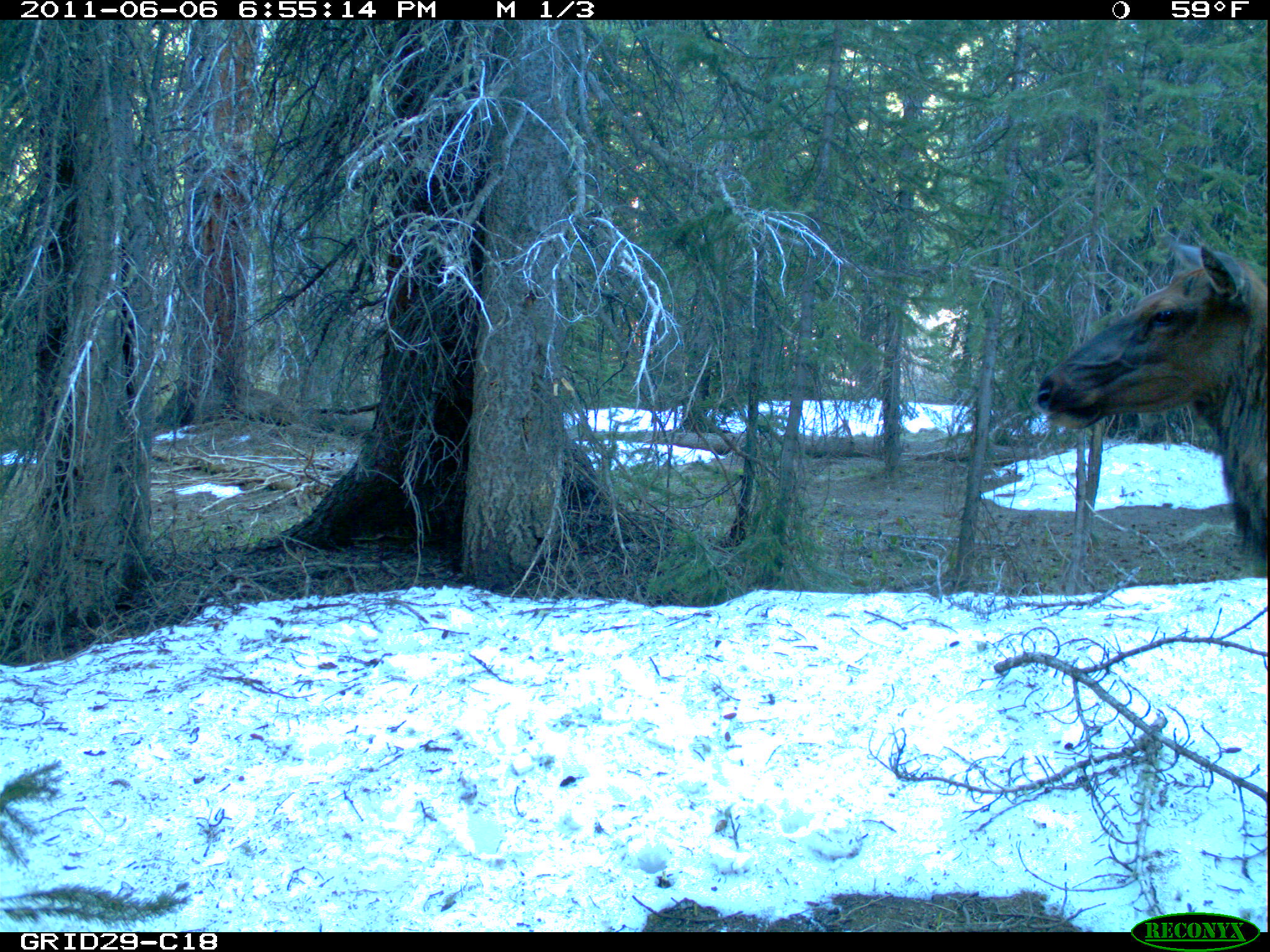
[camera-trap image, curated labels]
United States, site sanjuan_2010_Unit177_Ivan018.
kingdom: Animalia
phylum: Chordata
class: Mammalia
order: Artiodactyla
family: Cervidae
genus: Cervus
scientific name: Cervus elaphus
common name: red deer